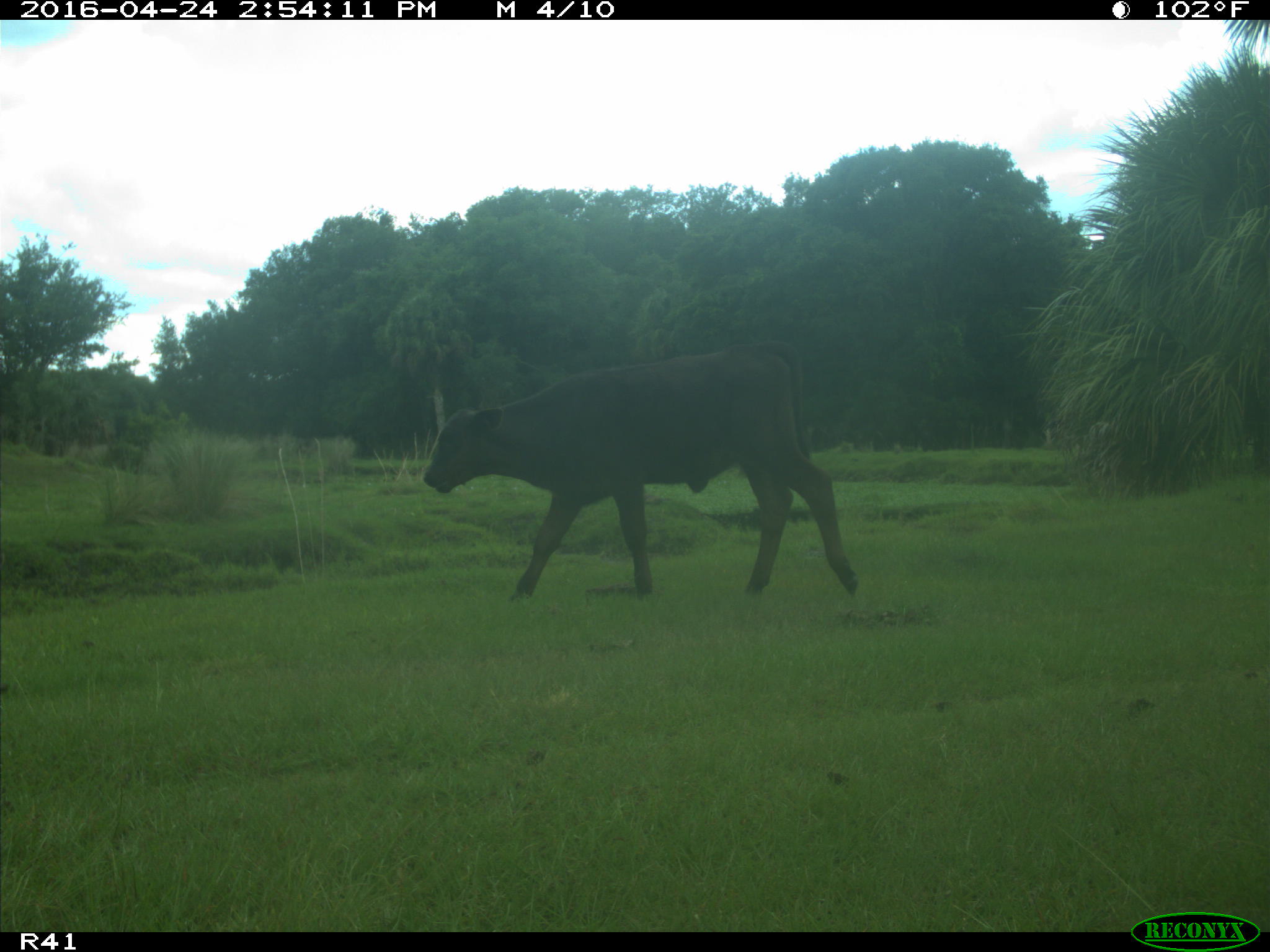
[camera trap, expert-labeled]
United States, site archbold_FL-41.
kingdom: Animalia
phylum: Chordata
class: Mammalia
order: Artiodactyla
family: Bovidae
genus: Bos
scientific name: Bos taurus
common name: domestic cow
Bos taurus (domestic cow).